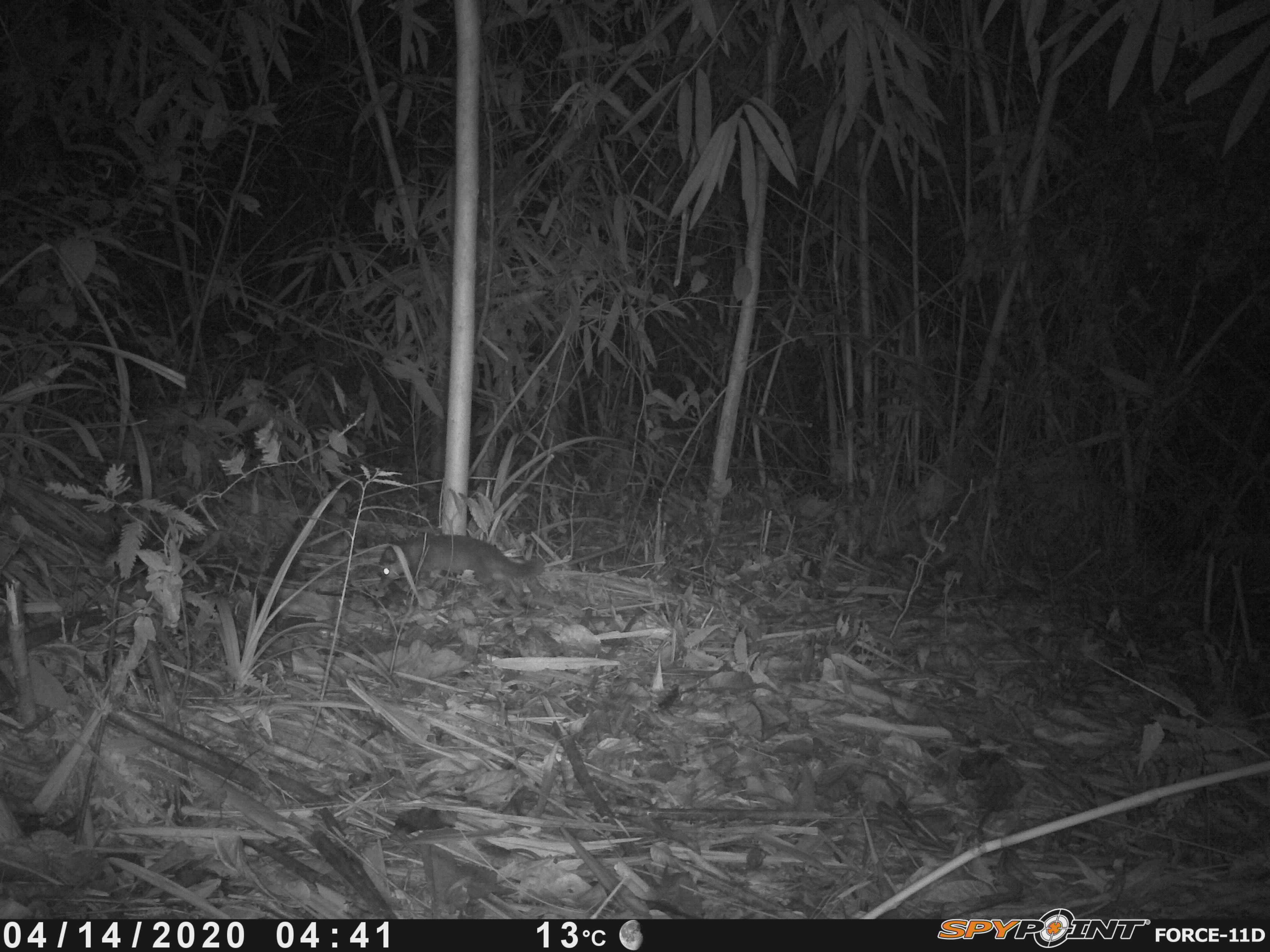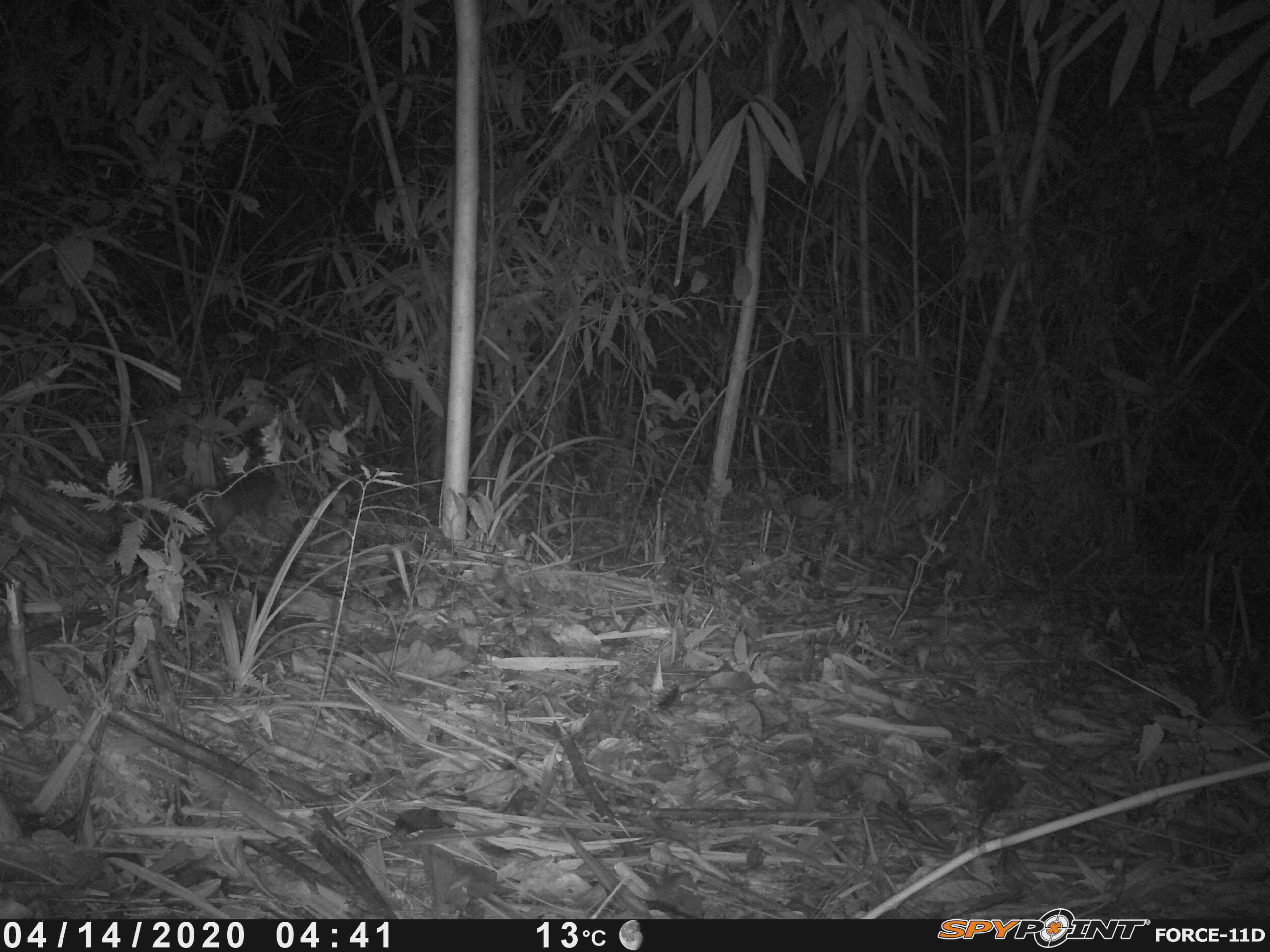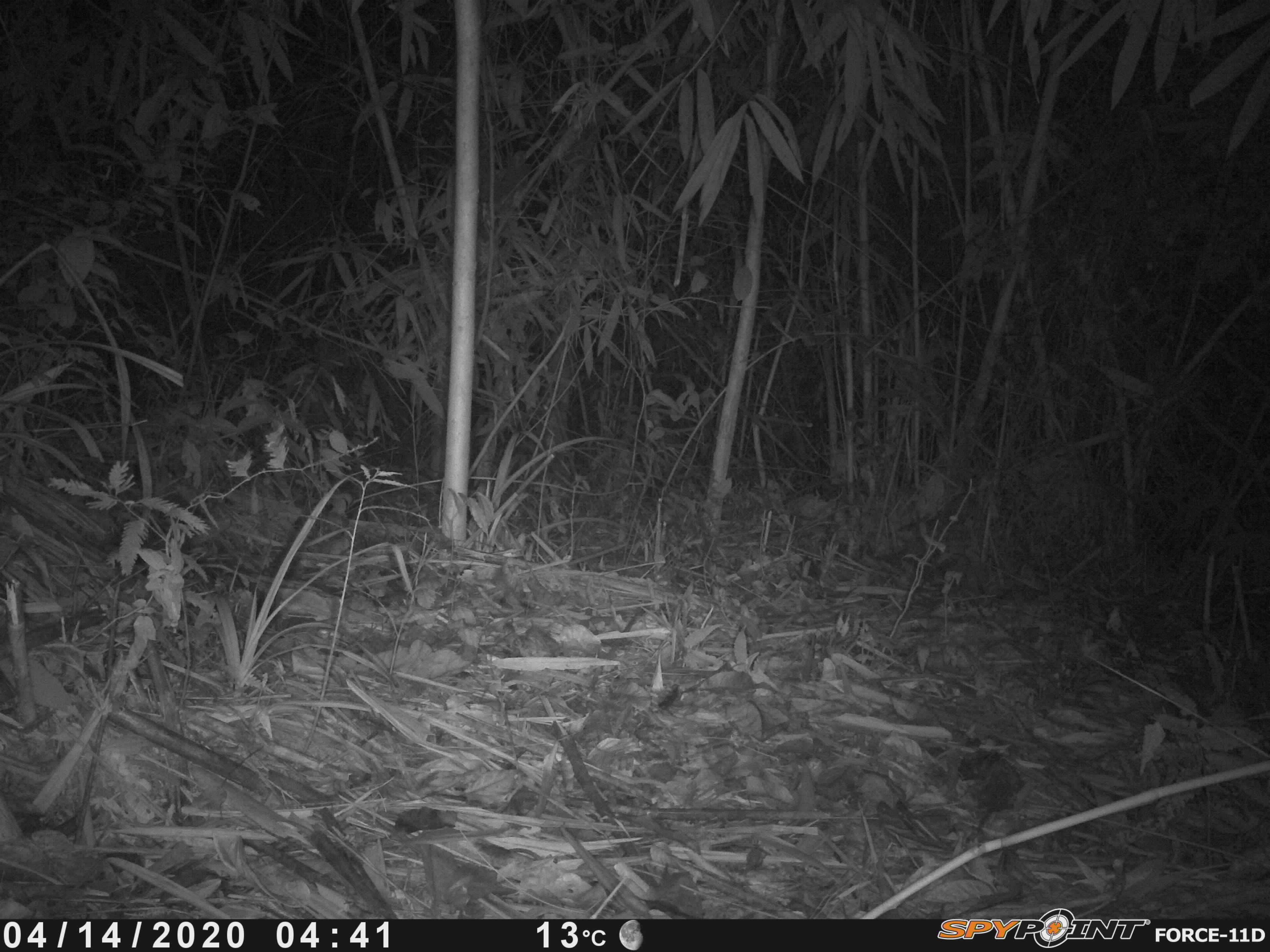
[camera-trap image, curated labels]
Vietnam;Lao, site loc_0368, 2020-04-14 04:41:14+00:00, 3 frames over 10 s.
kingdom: Animalia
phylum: Chordata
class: Mammalia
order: Carnivora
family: Mustelidae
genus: Melogale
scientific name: Melogale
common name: ferret badger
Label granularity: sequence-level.